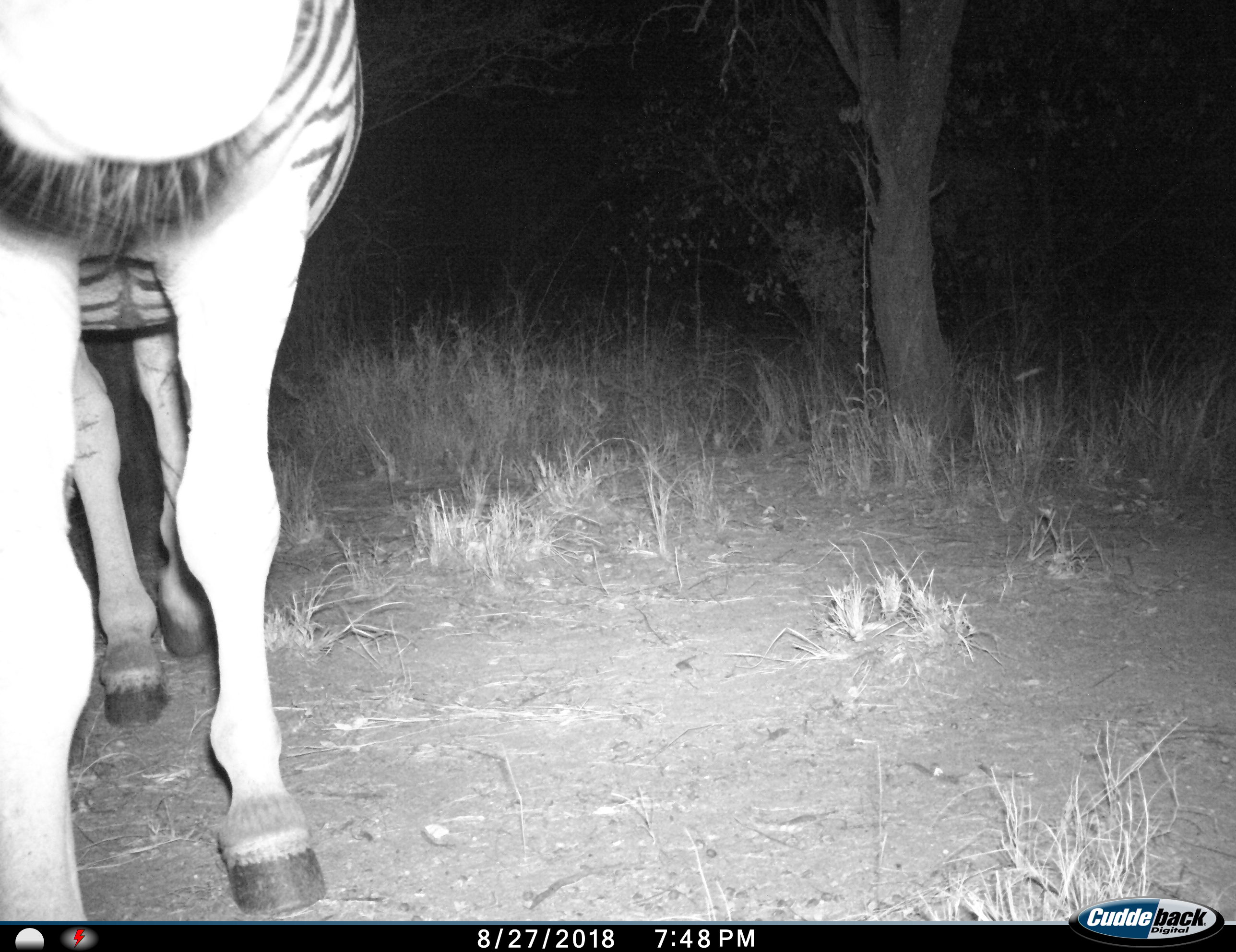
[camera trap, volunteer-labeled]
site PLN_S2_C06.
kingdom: Animalia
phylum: Chordata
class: Mammalia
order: Perissodactyla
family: Equidae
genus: Equus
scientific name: Equus quagga burchellii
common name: burchell's zebra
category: zebraburchells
Zebraburchells (burchell's zebra) (Equus quagga burchellii), count 1. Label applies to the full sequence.